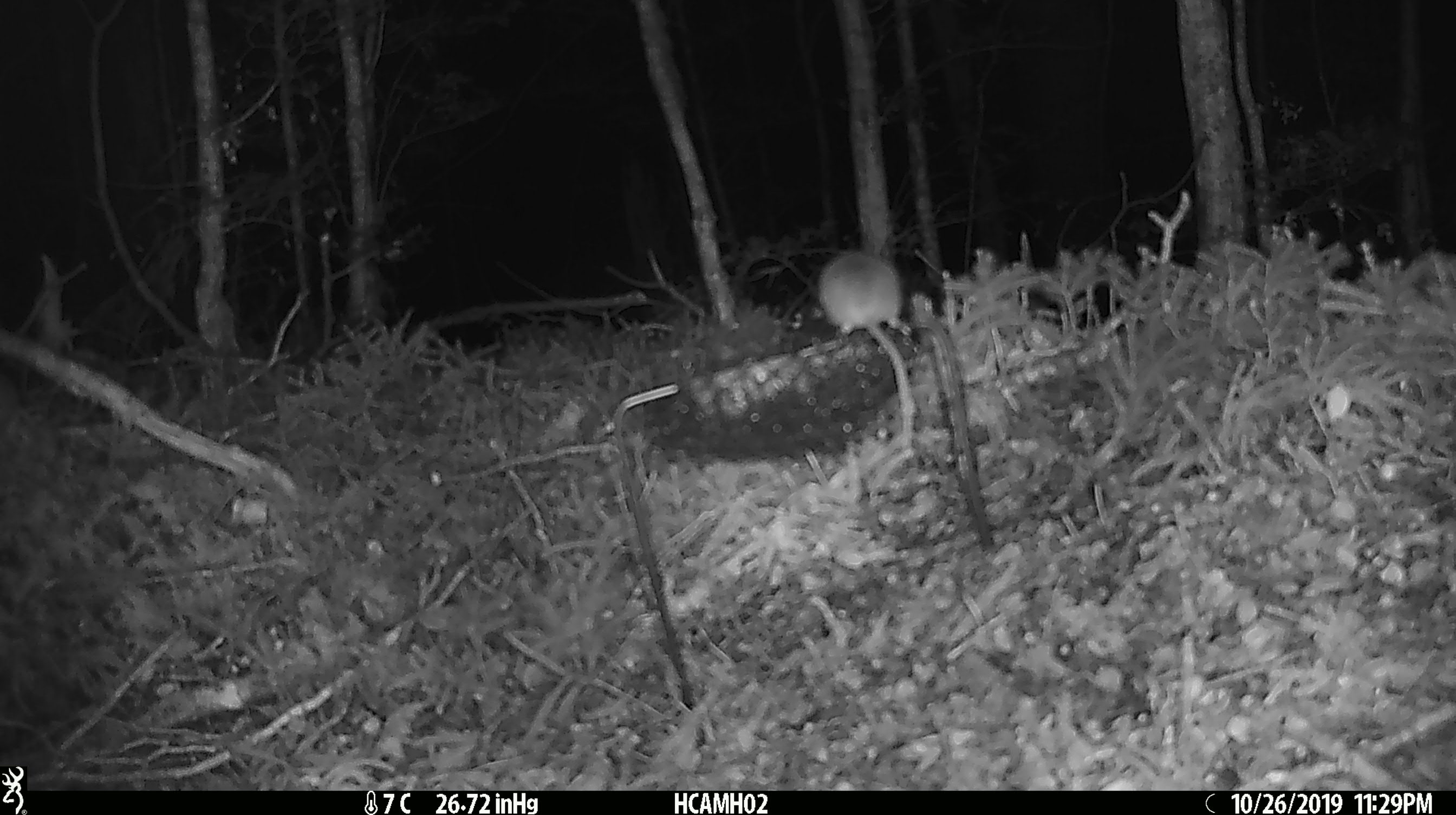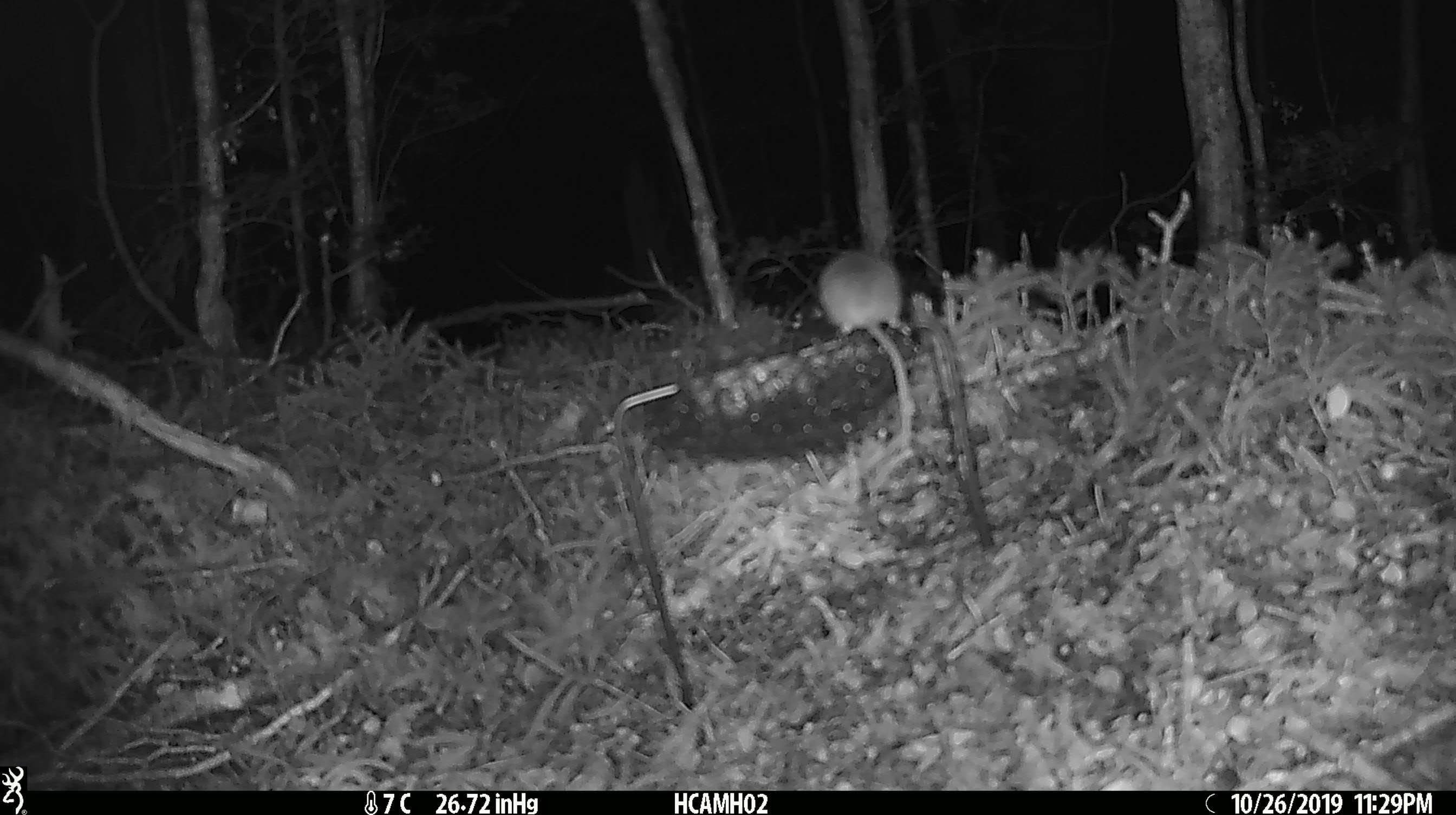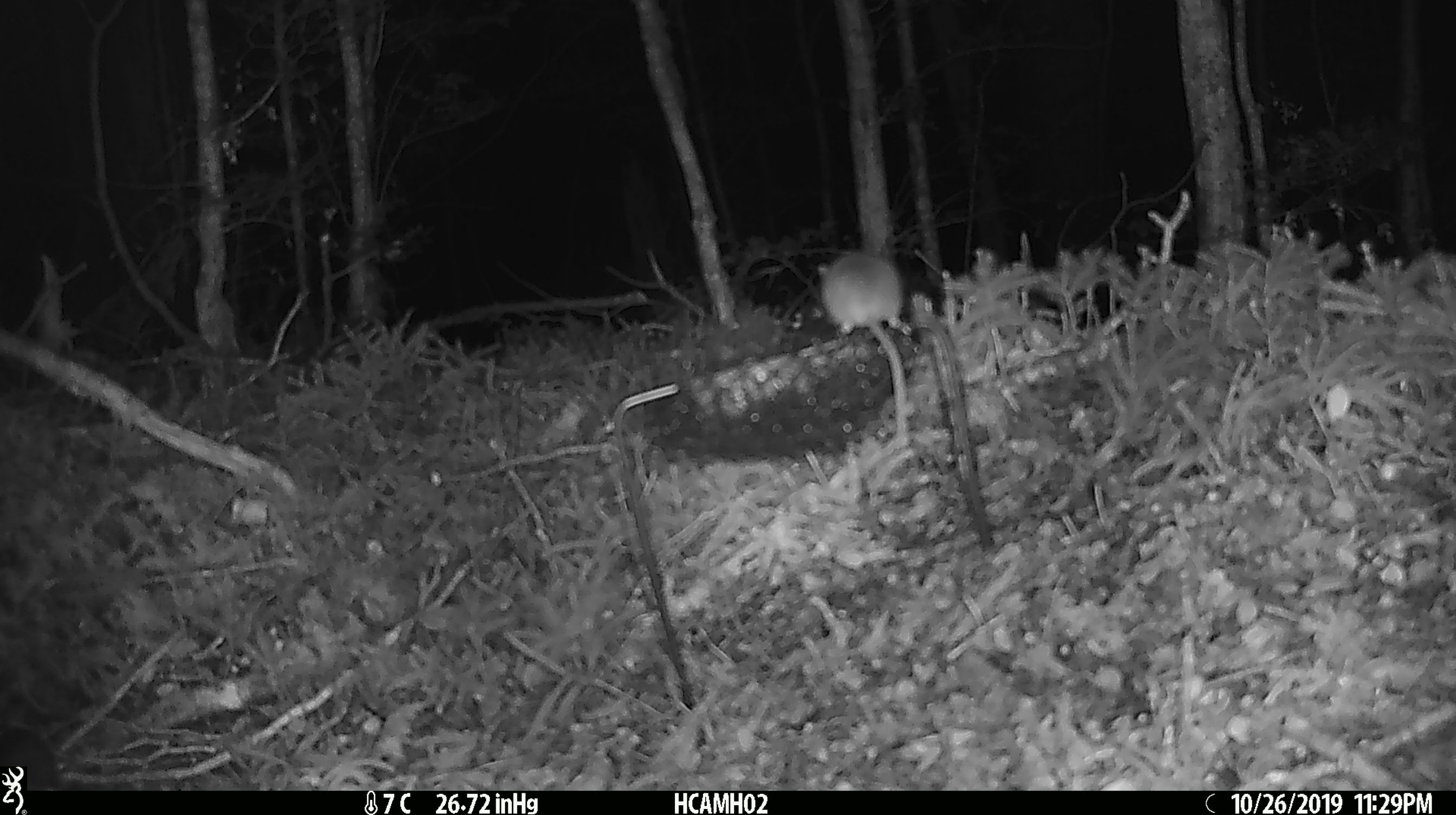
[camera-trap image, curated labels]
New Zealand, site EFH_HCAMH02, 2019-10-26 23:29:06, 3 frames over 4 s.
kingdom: Animalia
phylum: Chordata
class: Mammalia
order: Rodentia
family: Muridae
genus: Mus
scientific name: Mus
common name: mouse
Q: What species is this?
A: Mouse (Mus).